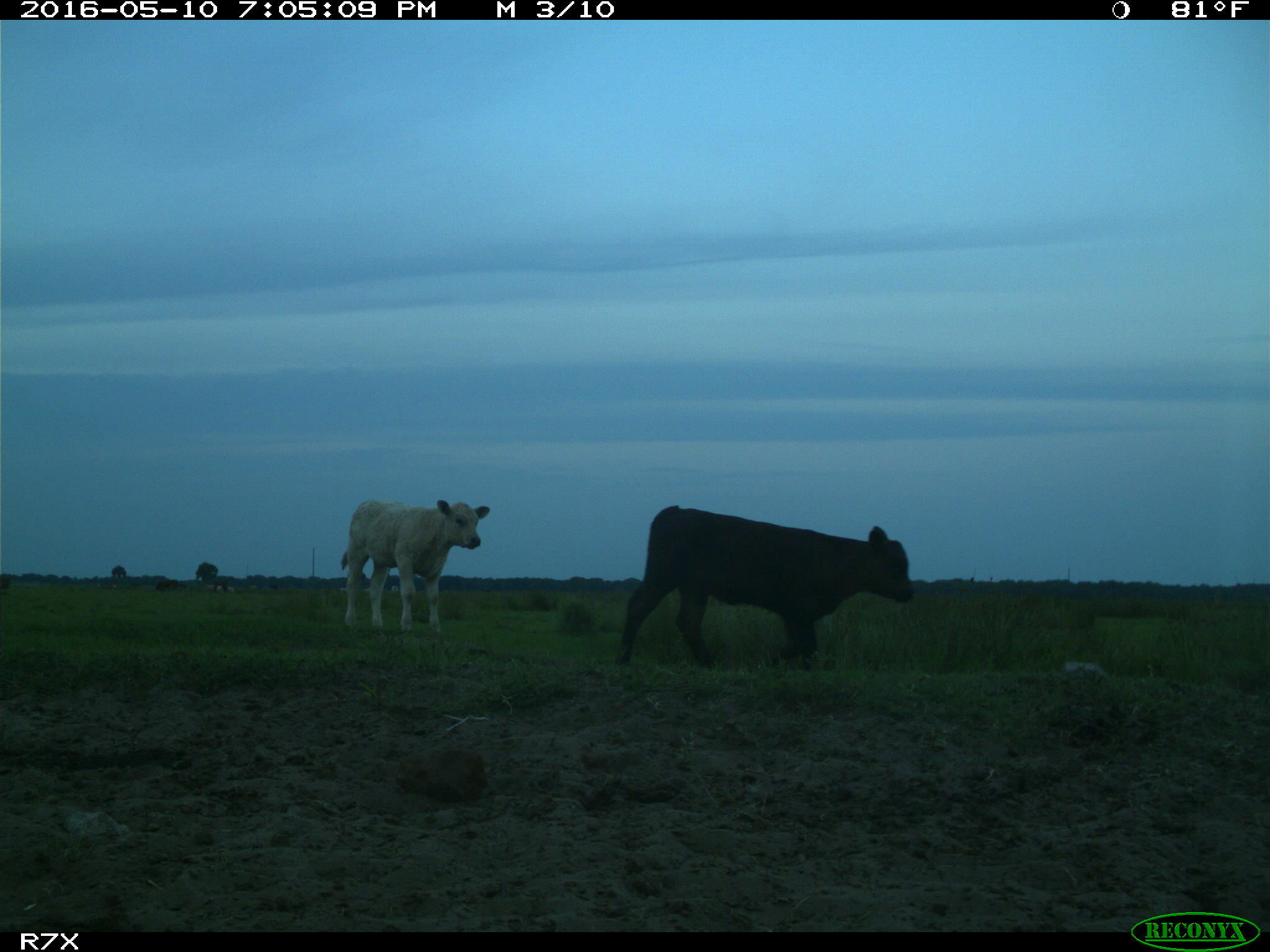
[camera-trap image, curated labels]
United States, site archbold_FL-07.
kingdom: Animalia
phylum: Chordata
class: Mammalia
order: Artiodactyla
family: Bovidae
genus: Bos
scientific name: Bos taurus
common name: domestic cow